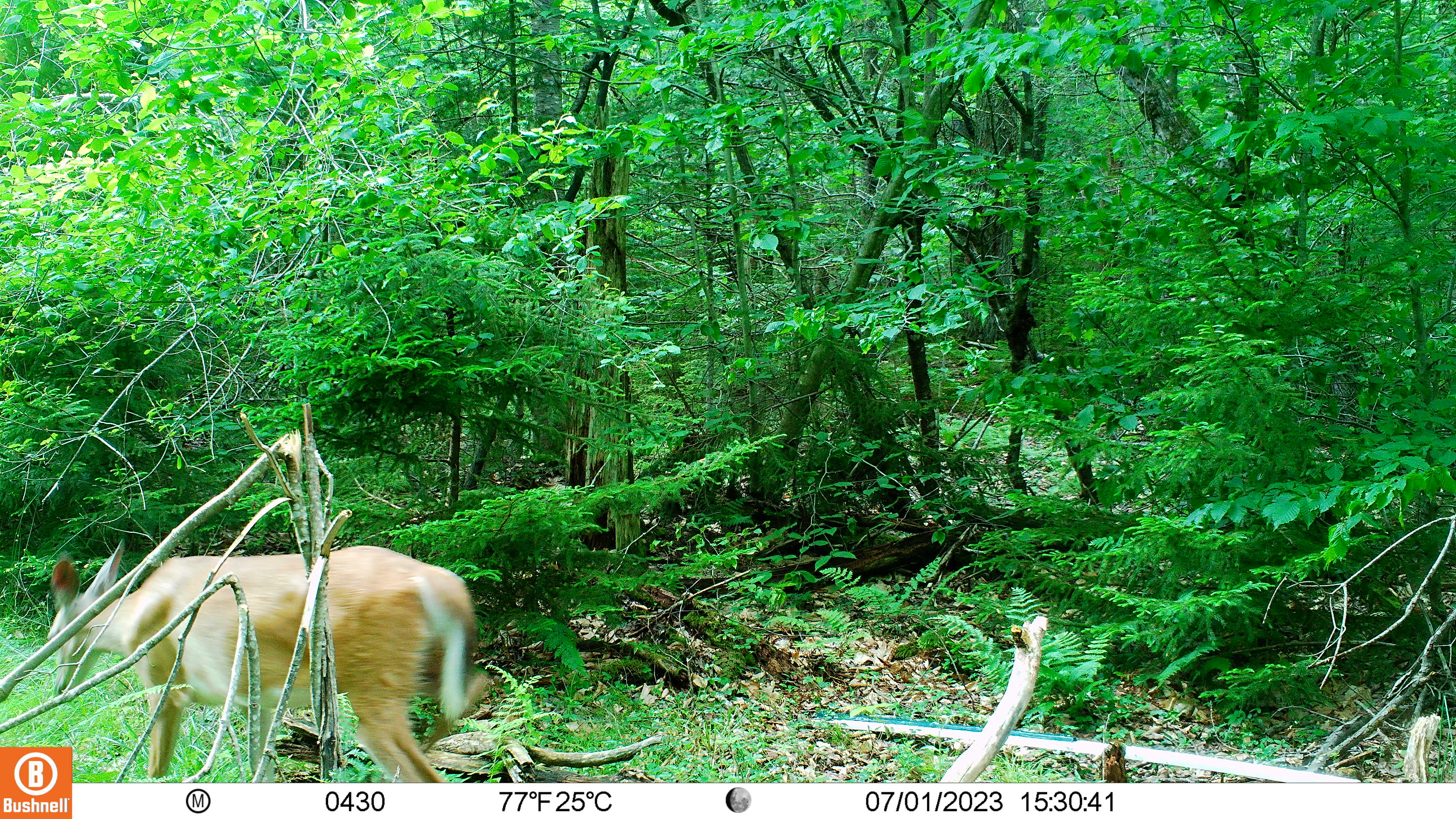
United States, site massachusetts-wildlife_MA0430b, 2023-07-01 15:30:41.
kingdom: Animalia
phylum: Chordata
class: Mammalia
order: Artiodactyla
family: Cervidae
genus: Odocoileus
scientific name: Odocoileus virginianus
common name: white-tailed deer